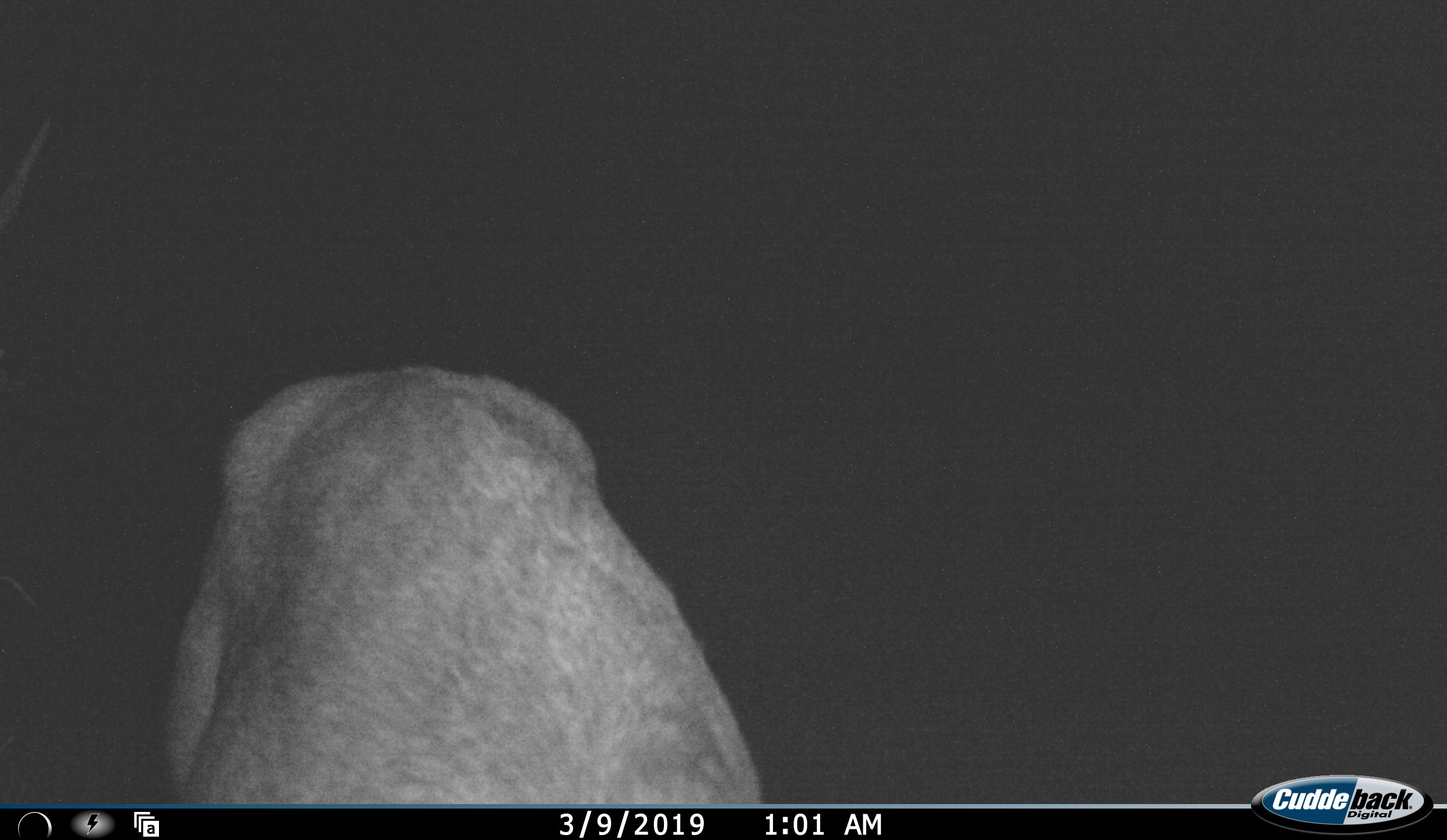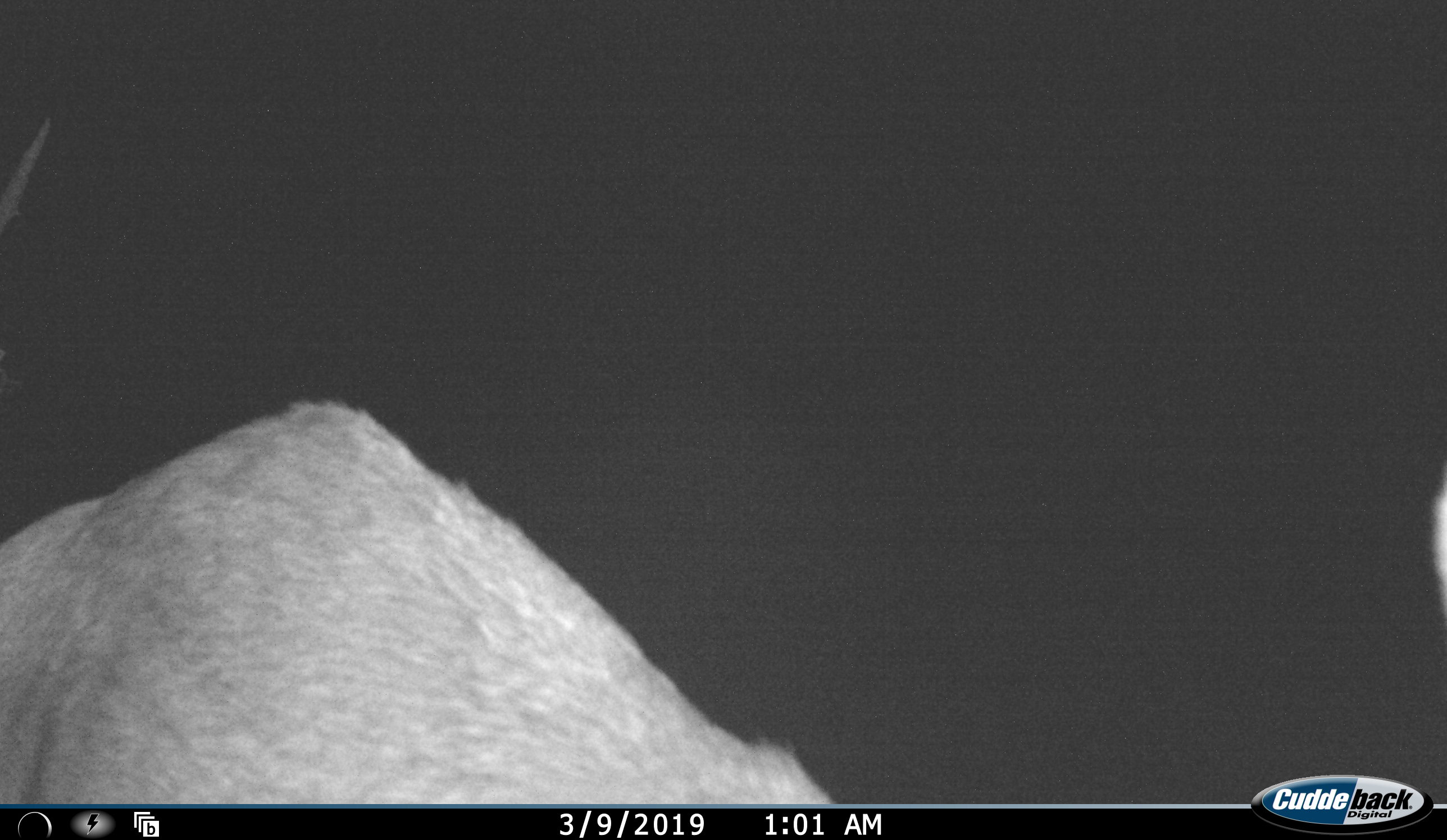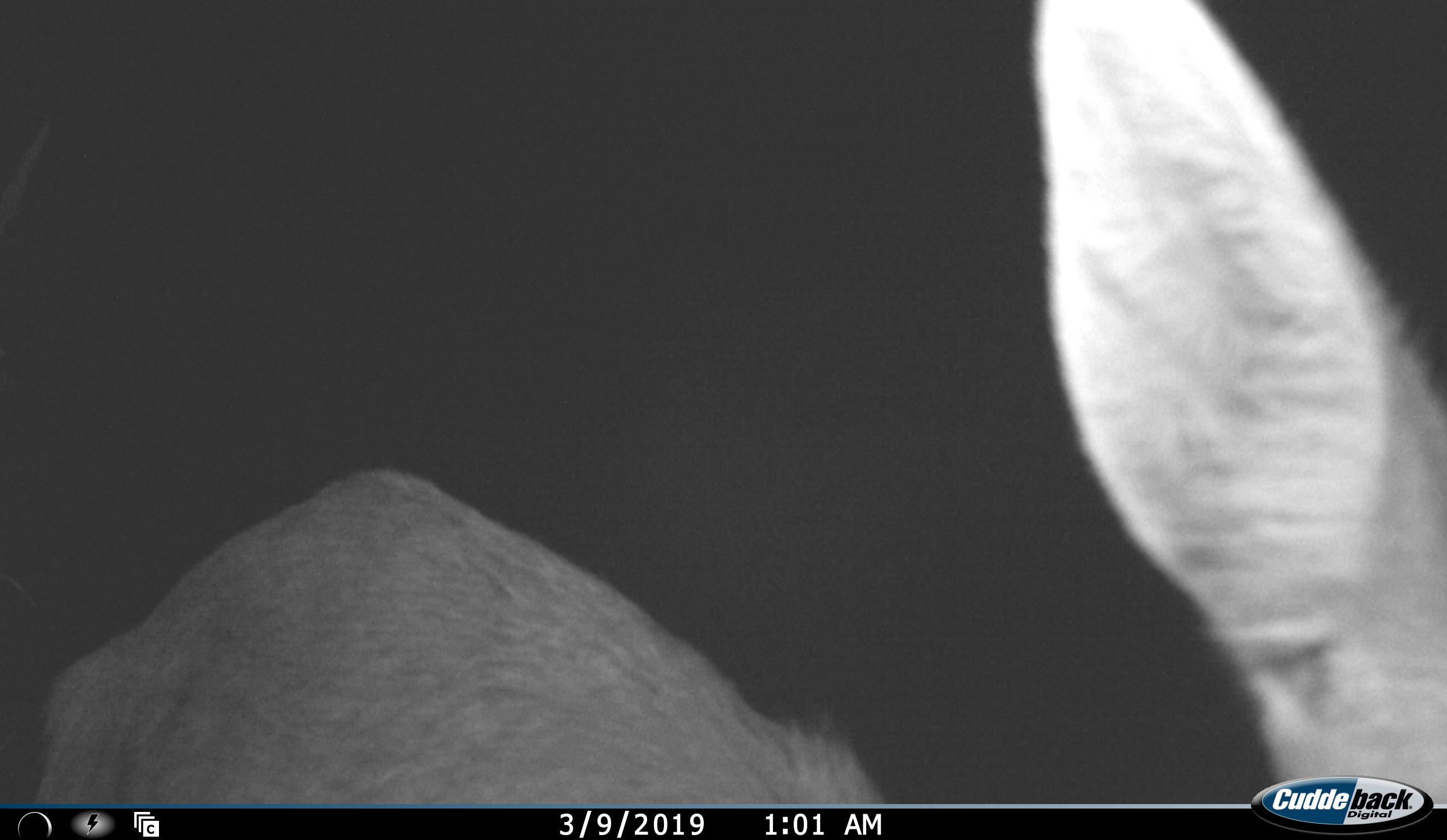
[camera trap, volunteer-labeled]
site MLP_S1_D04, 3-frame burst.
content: unidentified animal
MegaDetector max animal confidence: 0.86